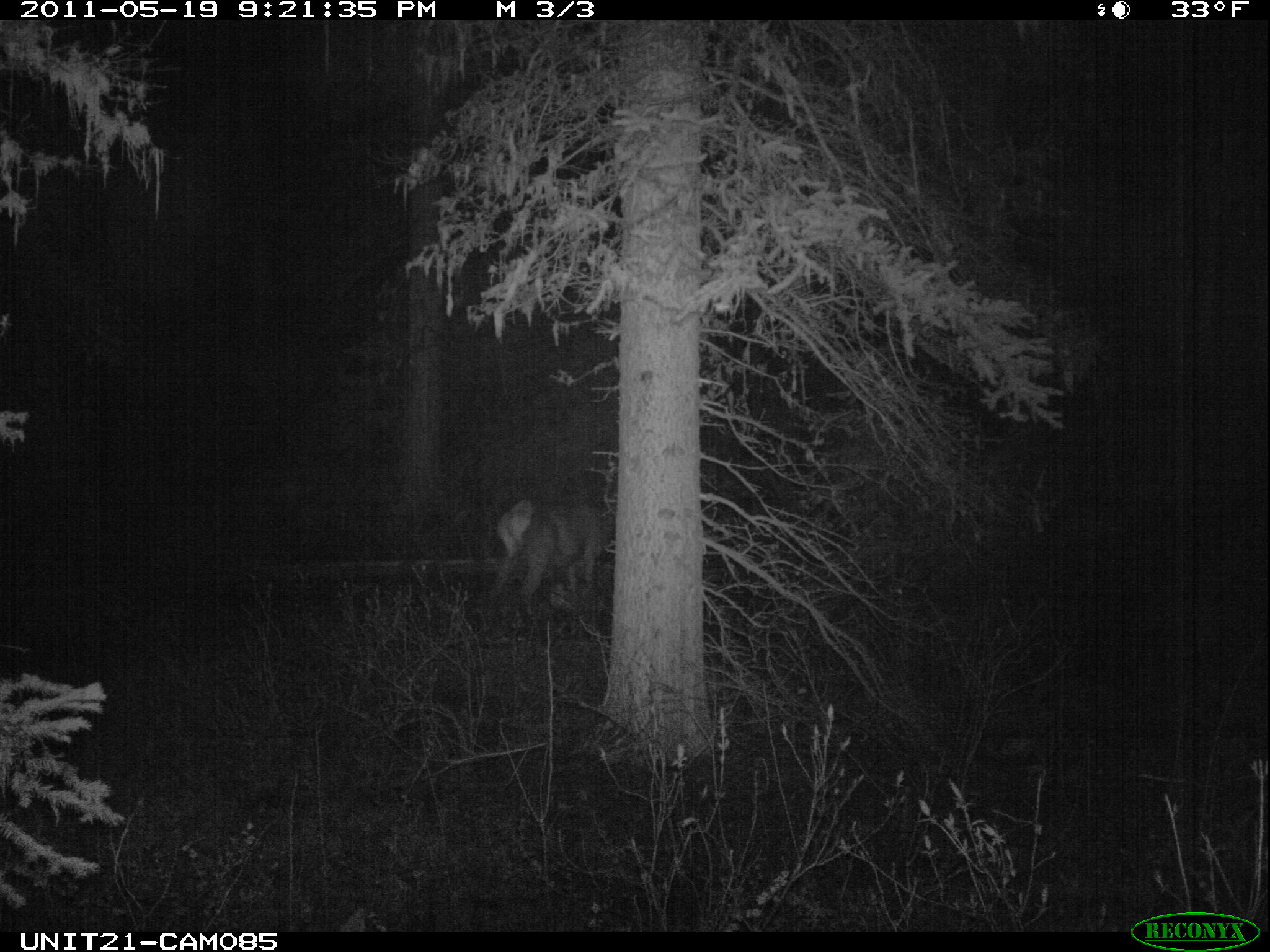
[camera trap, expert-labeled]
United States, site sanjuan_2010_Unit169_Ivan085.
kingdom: Animalia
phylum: Chordata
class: Mammalia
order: Artiodactyla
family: Cervidae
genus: Cervus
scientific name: Cervus elaphus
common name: red deer